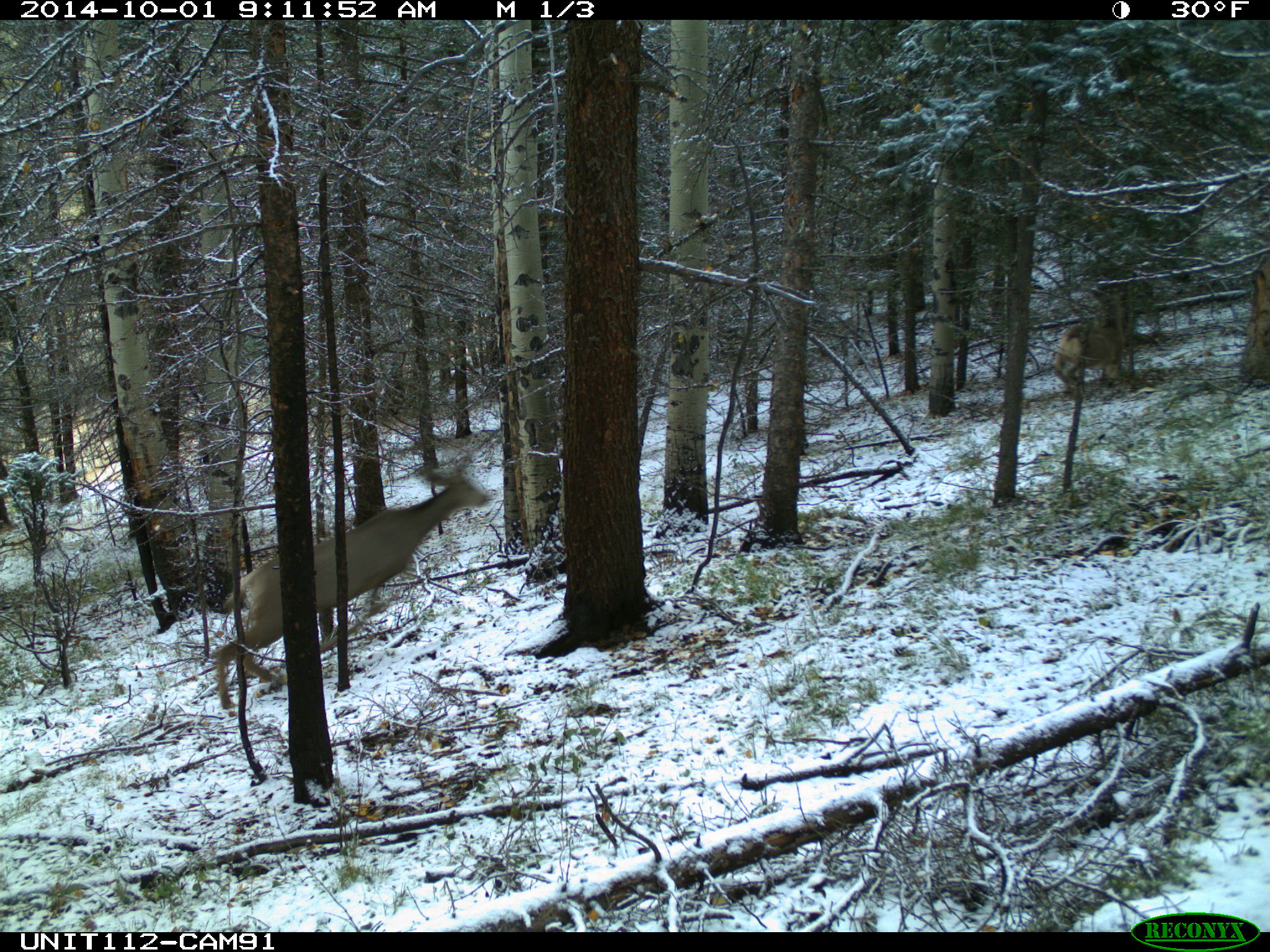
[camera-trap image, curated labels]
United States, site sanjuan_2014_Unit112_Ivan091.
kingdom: Animalia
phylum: Chordata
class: Mammalia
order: Artiodactyla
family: Cervidae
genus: Odocoileus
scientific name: Odocoileus hemionus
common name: mule deer